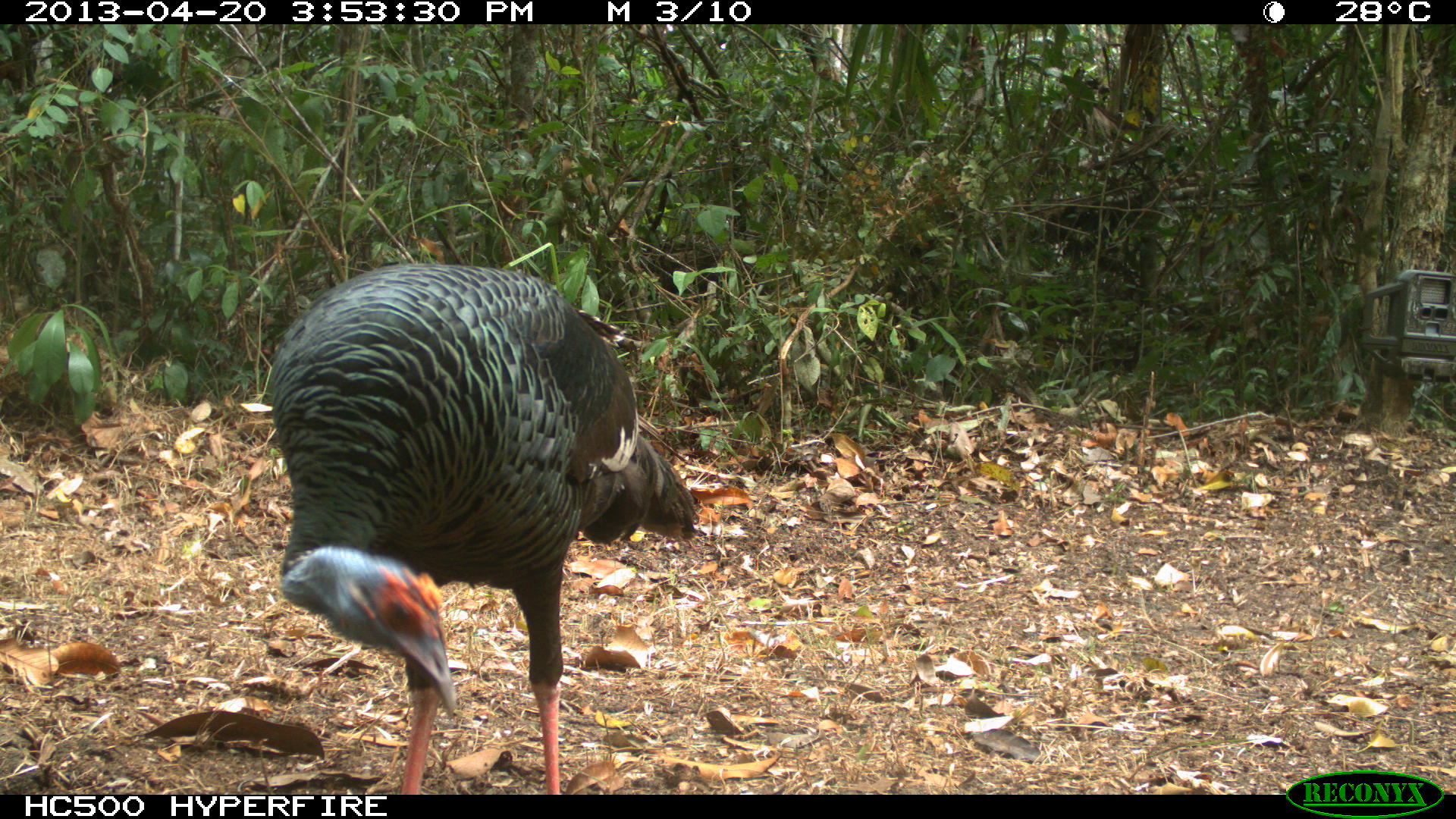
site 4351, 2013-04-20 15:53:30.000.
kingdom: Animalia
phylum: Chordata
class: Aves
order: Galliformes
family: Phasianidae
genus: Meleagris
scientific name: Meleagris ocellata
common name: ocellated turkey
Meleagris ocellata (ocellated turkey), count 3.